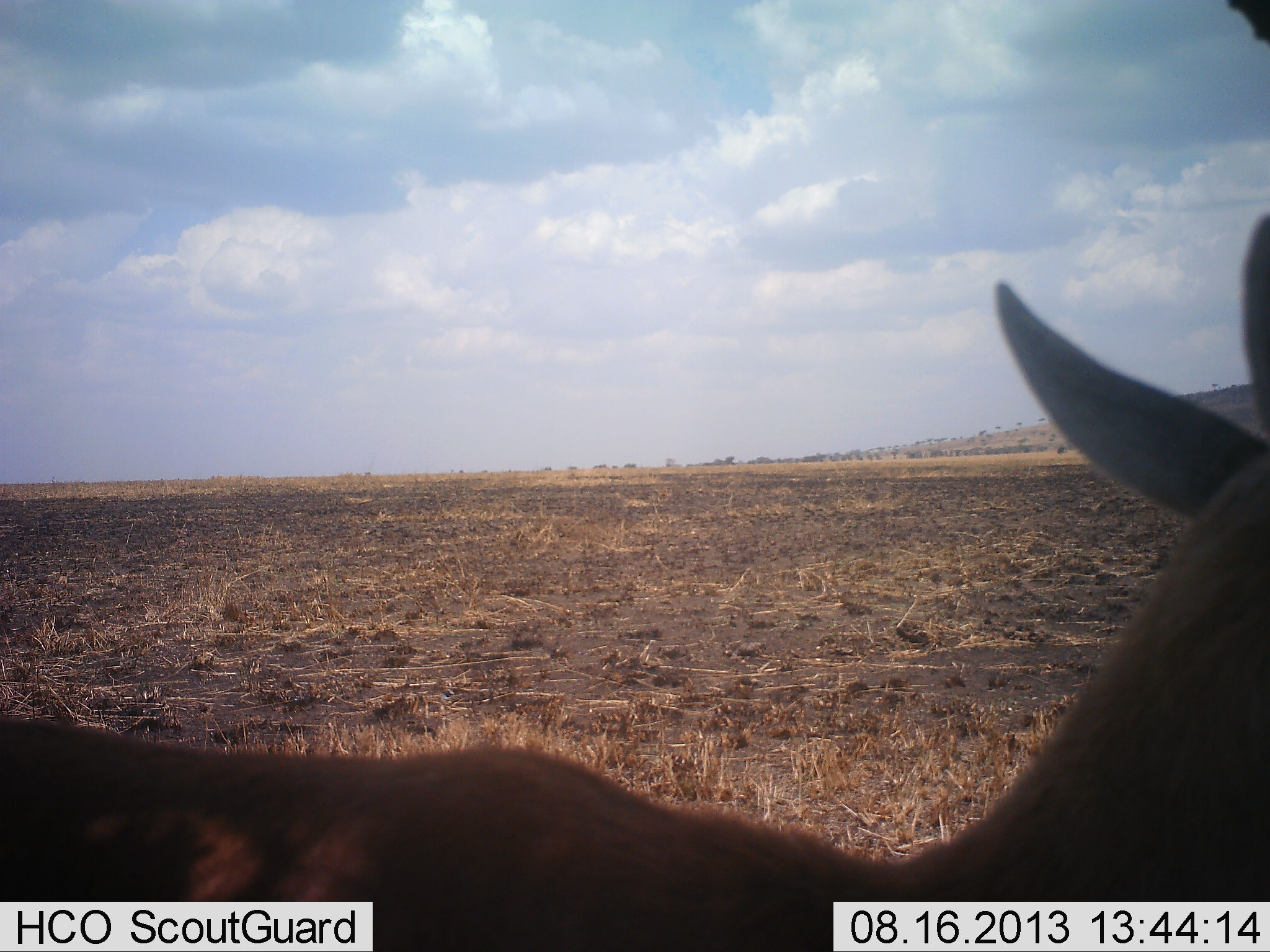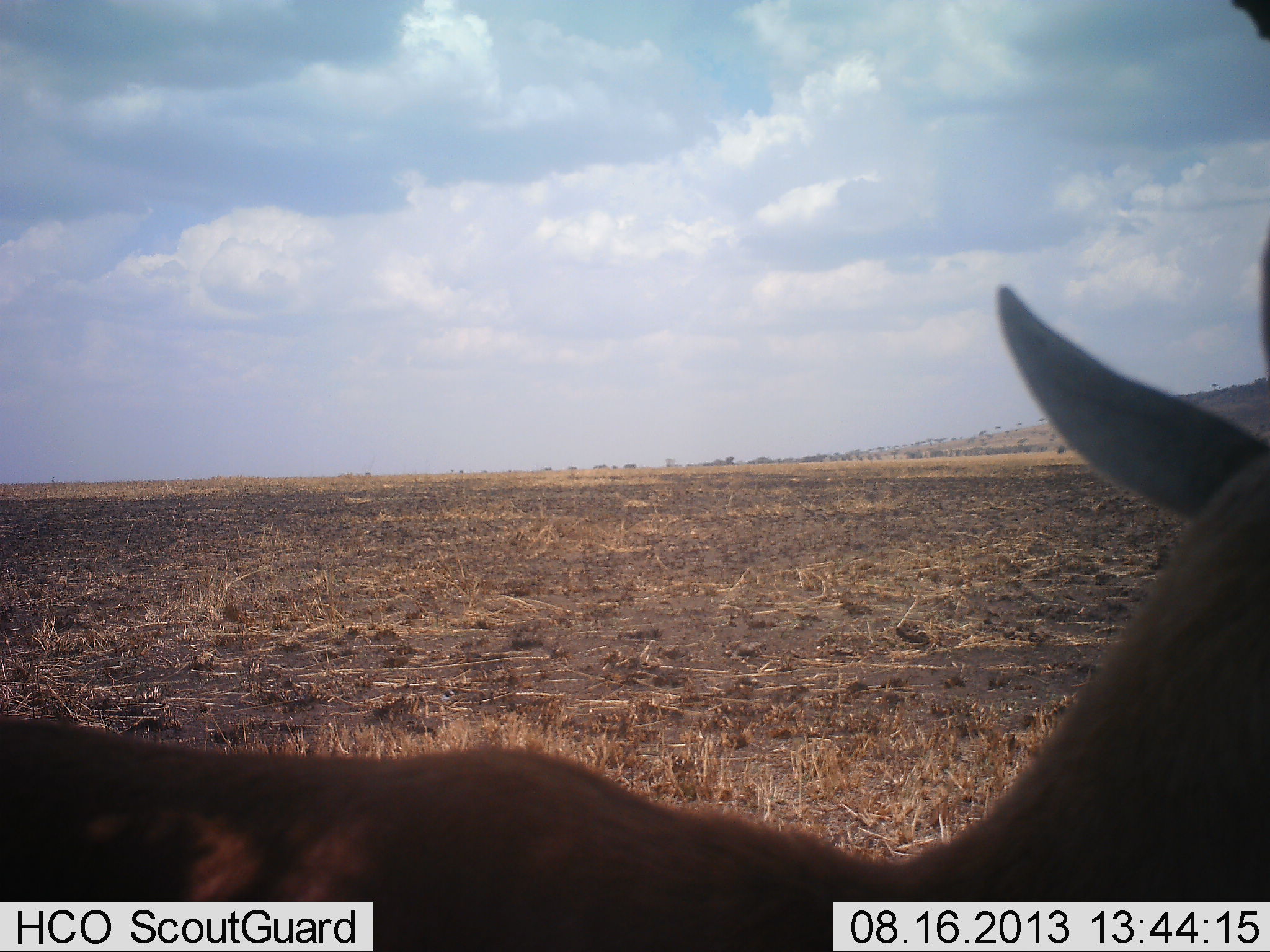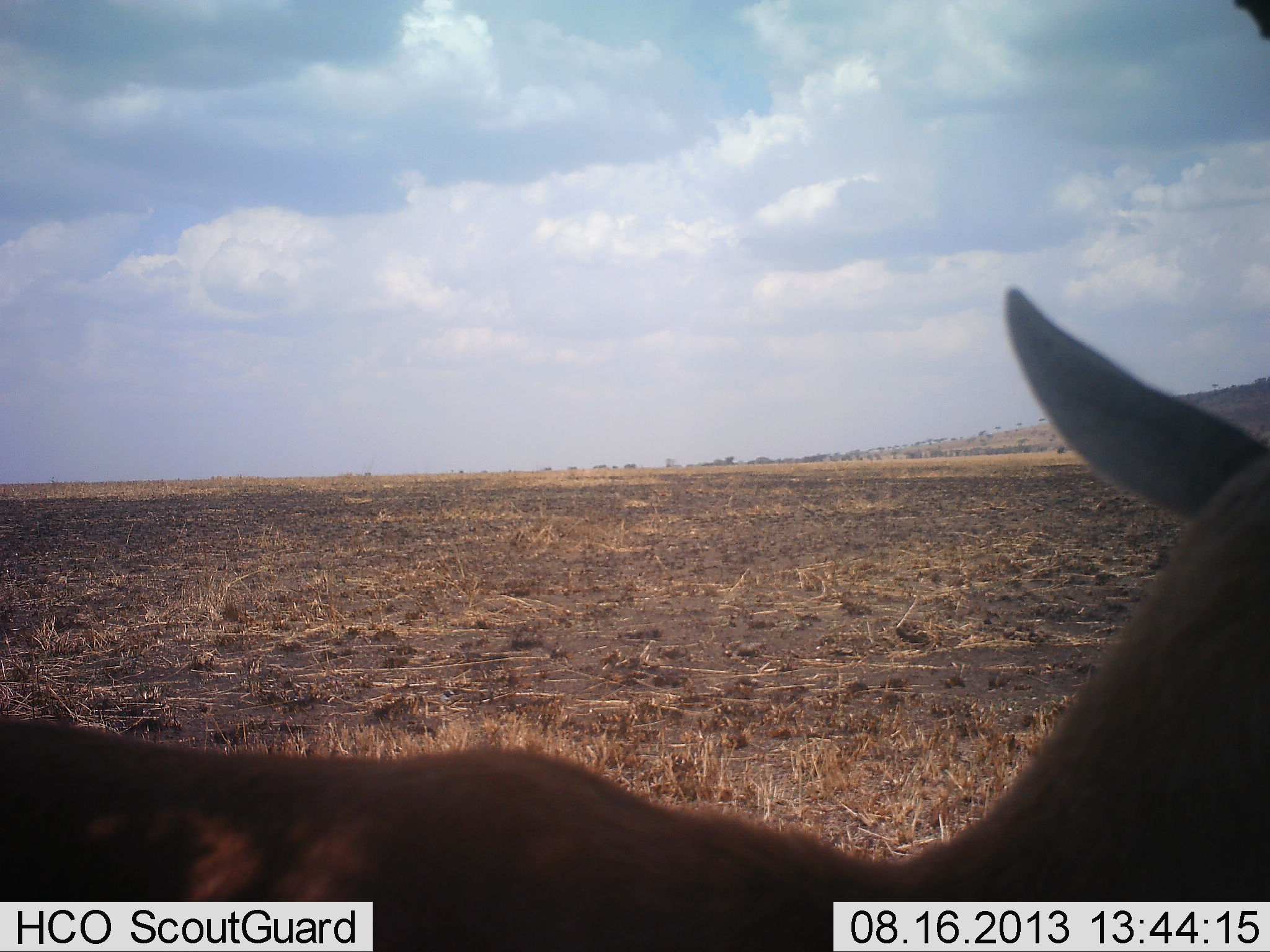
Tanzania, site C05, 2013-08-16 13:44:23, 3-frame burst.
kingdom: Animalia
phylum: Chordata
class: Mammalia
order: Artiodactyla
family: Bovidae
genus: Eudorcas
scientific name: Eudorcas thomsonii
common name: thomson's gazelle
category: gazellethomsons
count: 2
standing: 100%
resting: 0%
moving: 0%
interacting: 0%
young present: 0%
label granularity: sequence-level